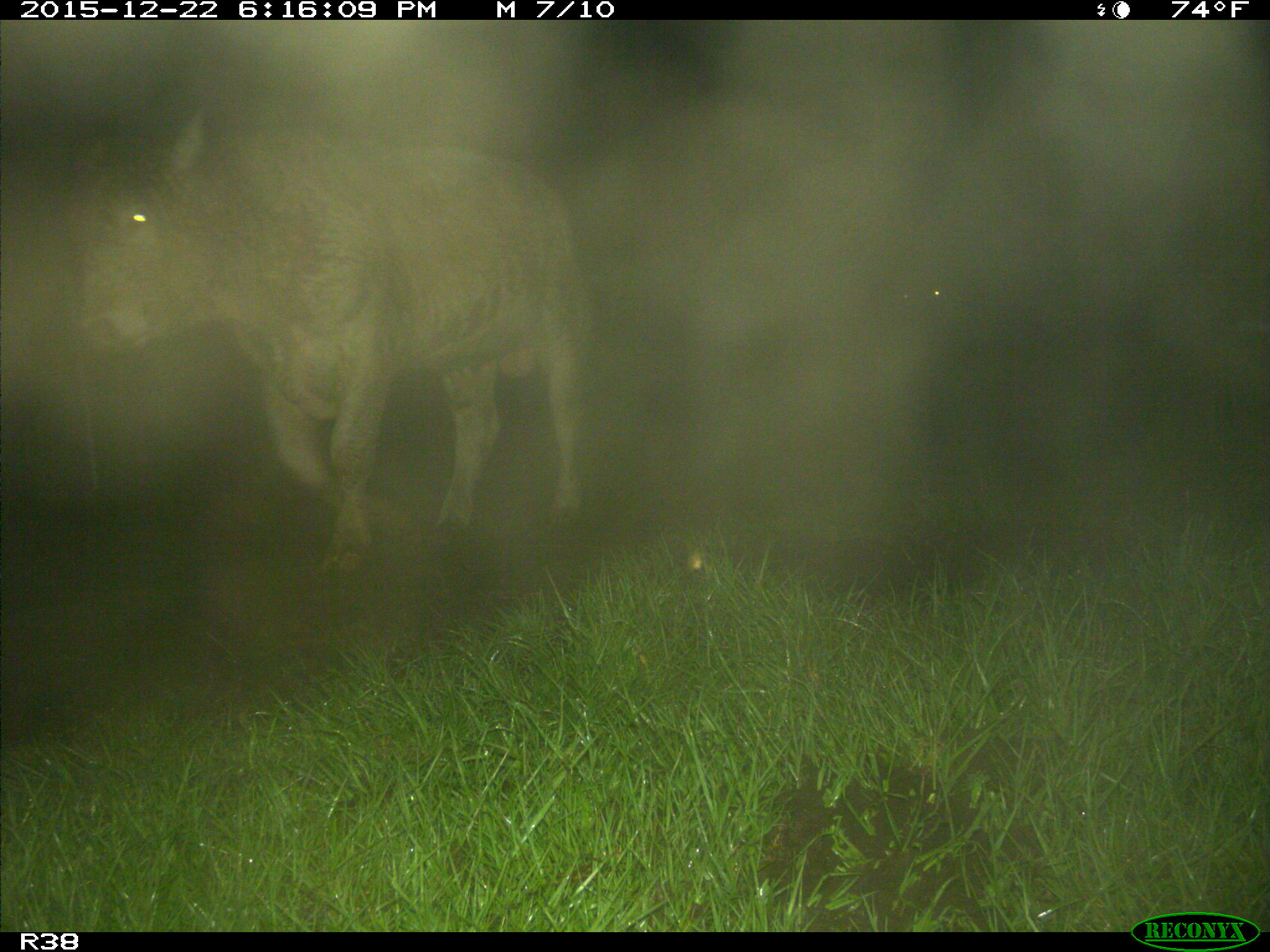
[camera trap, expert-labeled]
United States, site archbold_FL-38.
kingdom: Animalia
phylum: Chordata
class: Mammalia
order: Artiodactyla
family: Bovidae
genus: Bos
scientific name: Bos taurus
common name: domestic cow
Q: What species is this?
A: Bos taurus (domestic cow).